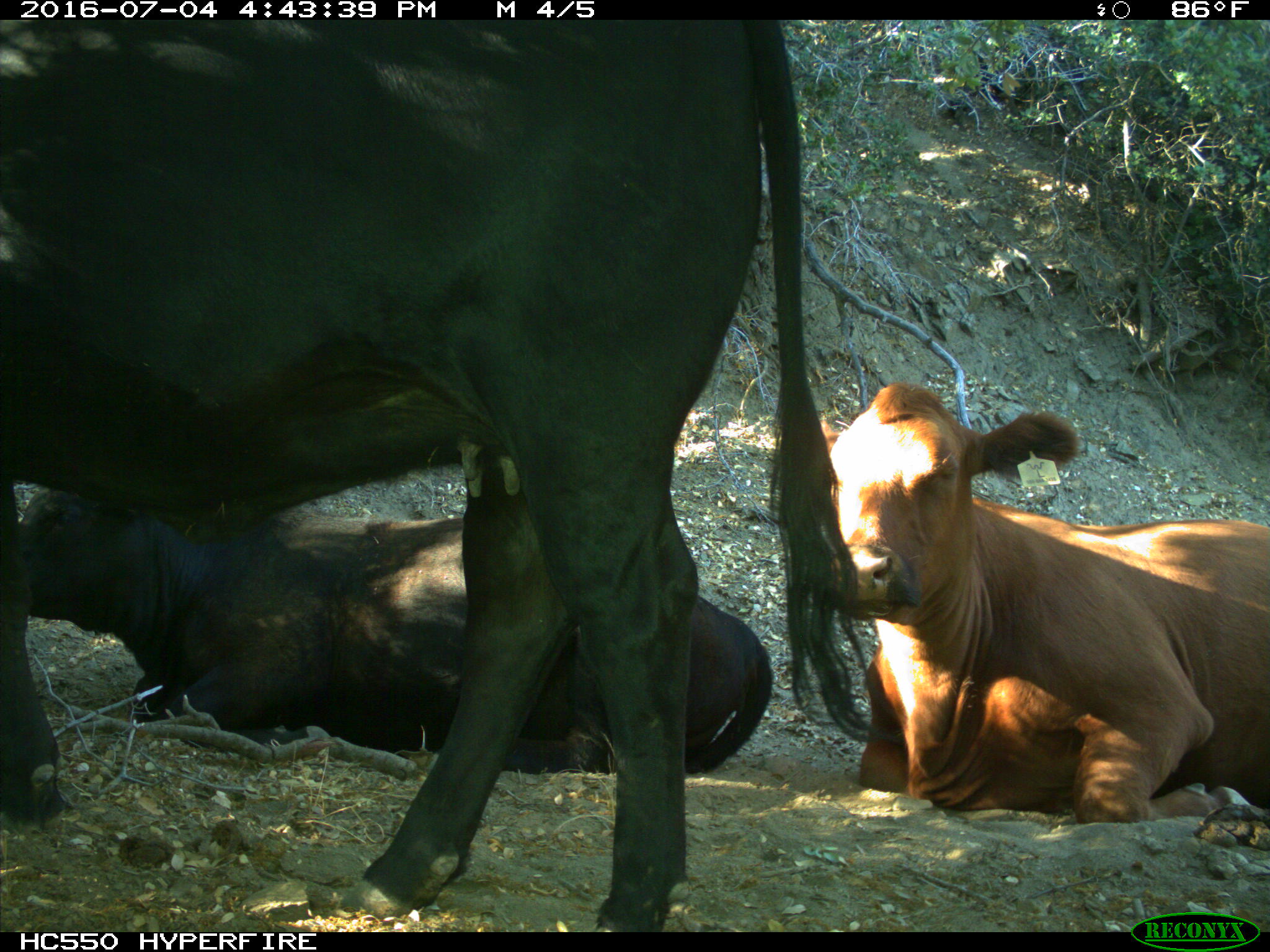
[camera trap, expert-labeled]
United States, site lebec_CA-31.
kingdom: Animalia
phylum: Chordata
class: Mammalia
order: Artiodactyla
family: Bovidae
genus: Bos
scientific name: Bos taurus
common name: domestic cow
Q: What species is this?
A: Bos taurus (domestic cow).